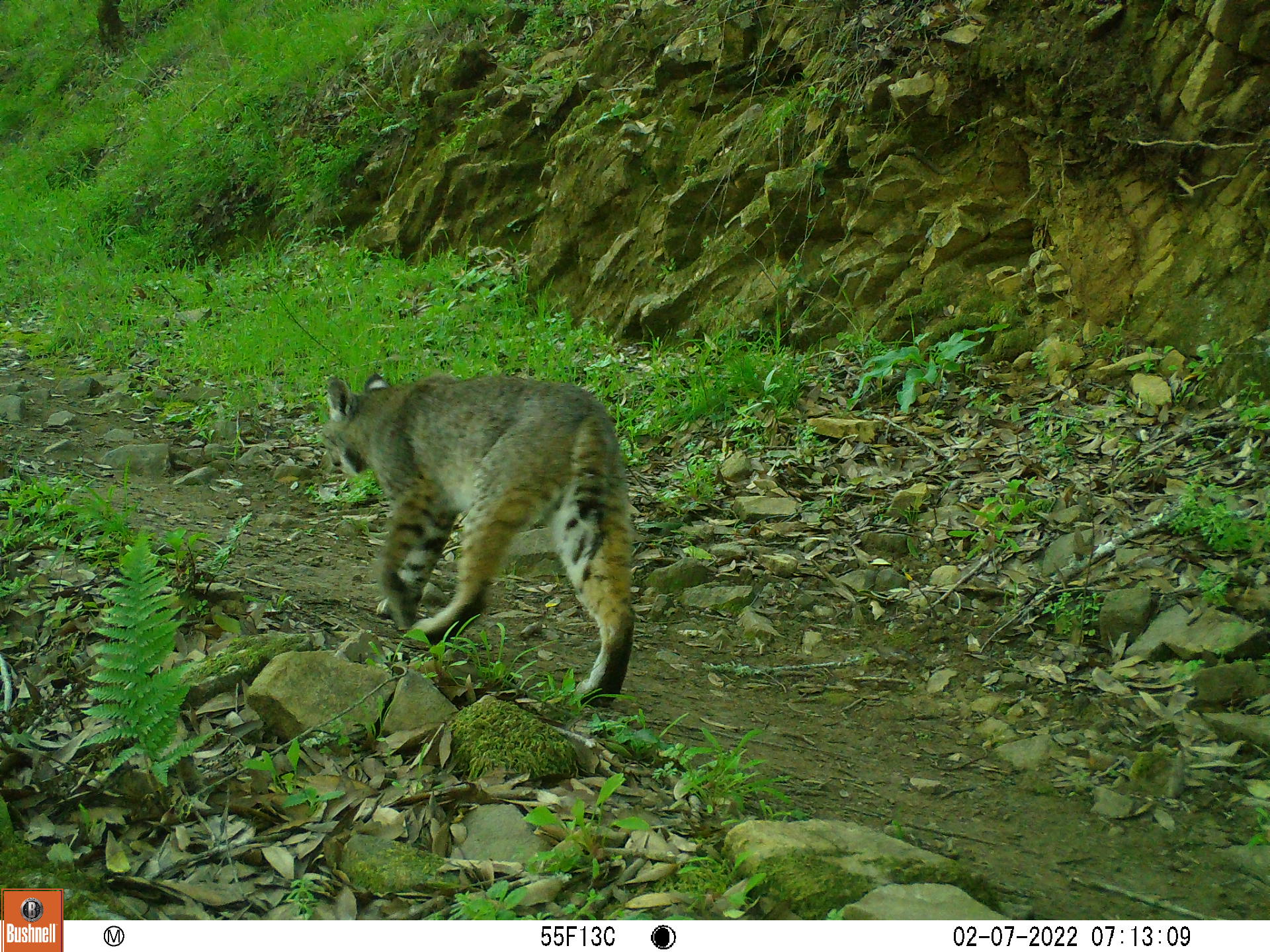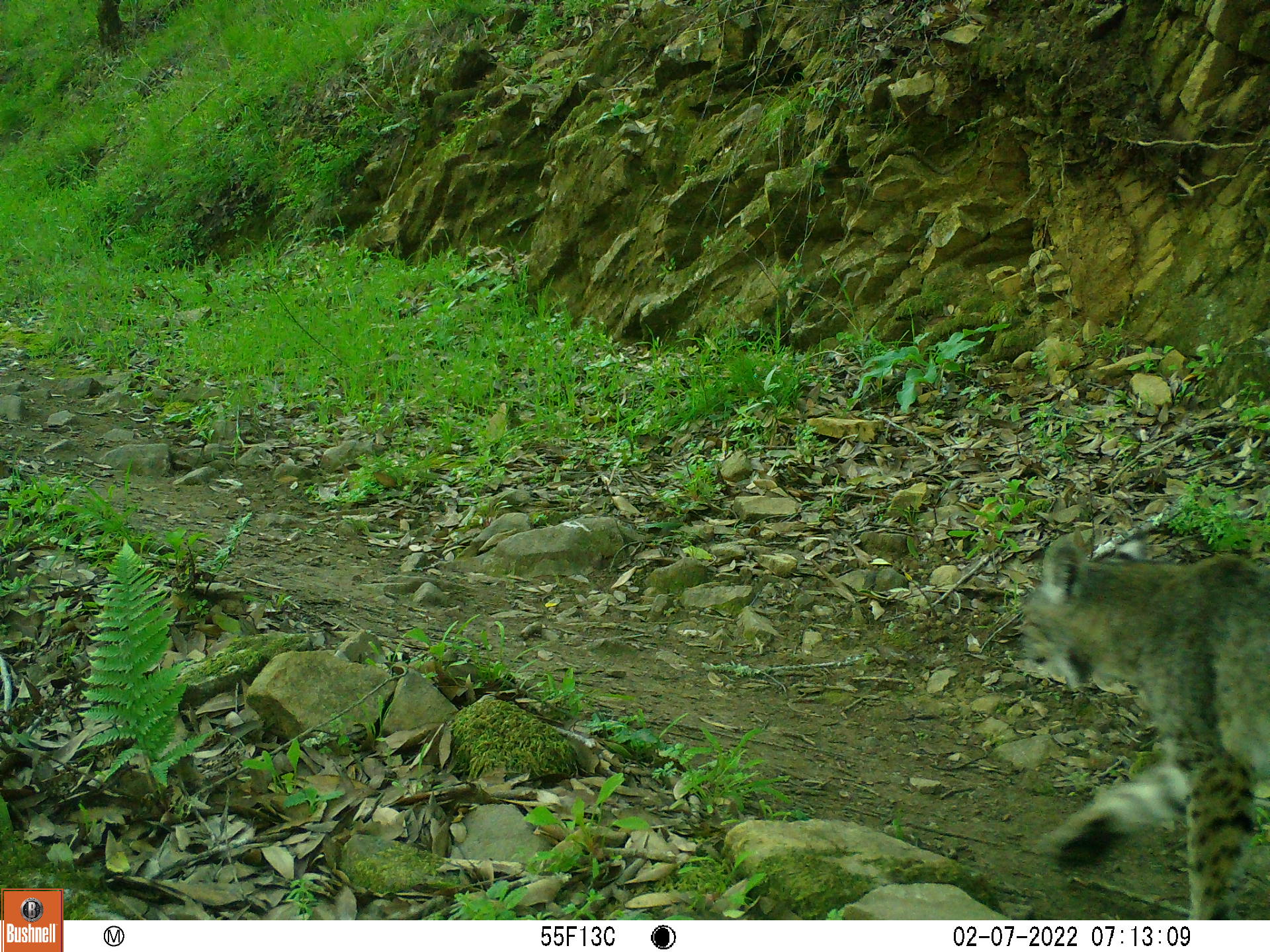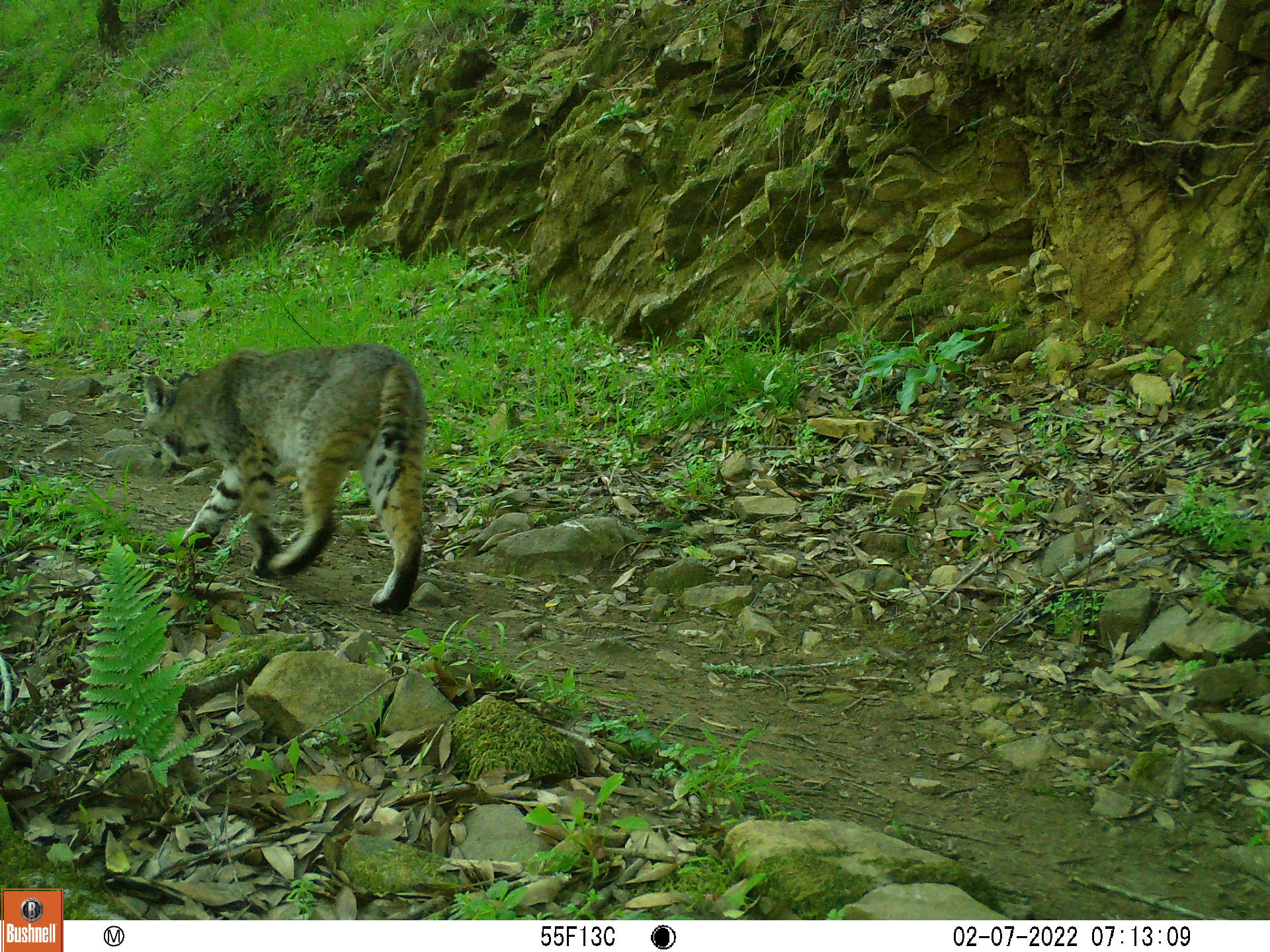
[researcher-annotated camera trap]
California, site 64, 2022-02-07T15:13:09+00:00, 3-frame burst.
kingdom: Animalia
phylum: Chordata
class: Mammalia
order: Carnivora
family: Felidae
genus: Lynx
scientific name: Lynx rufus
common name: bobcat